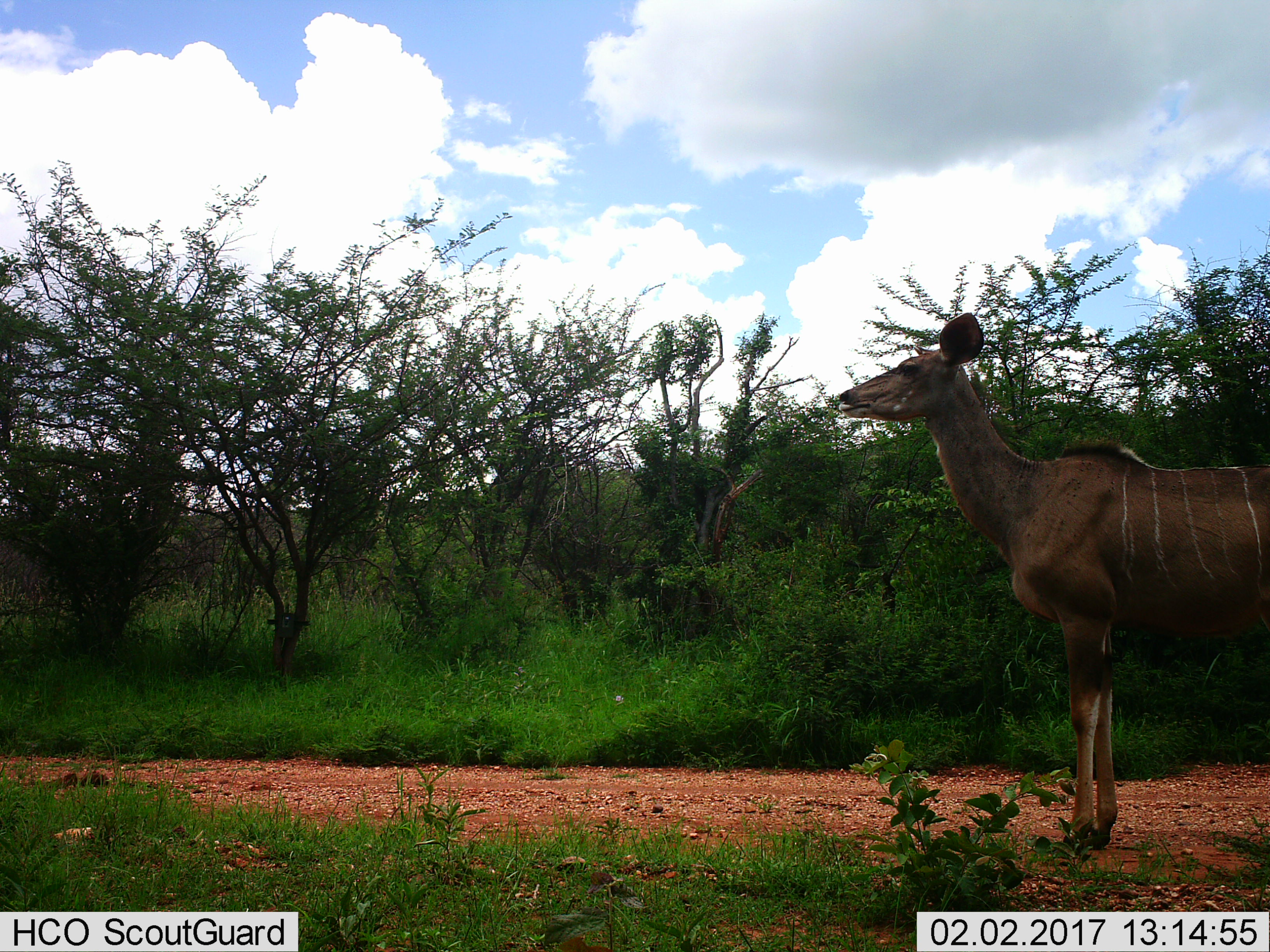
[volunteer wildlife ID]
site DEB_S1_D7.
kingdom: Animalia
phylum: Chordata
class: Mammalia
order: Artiodactyla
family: Bovidae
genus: Tragelaphus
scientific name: Tragelaphus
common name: kudu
Kudu (Tragelaphus), count 1. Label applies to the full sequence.